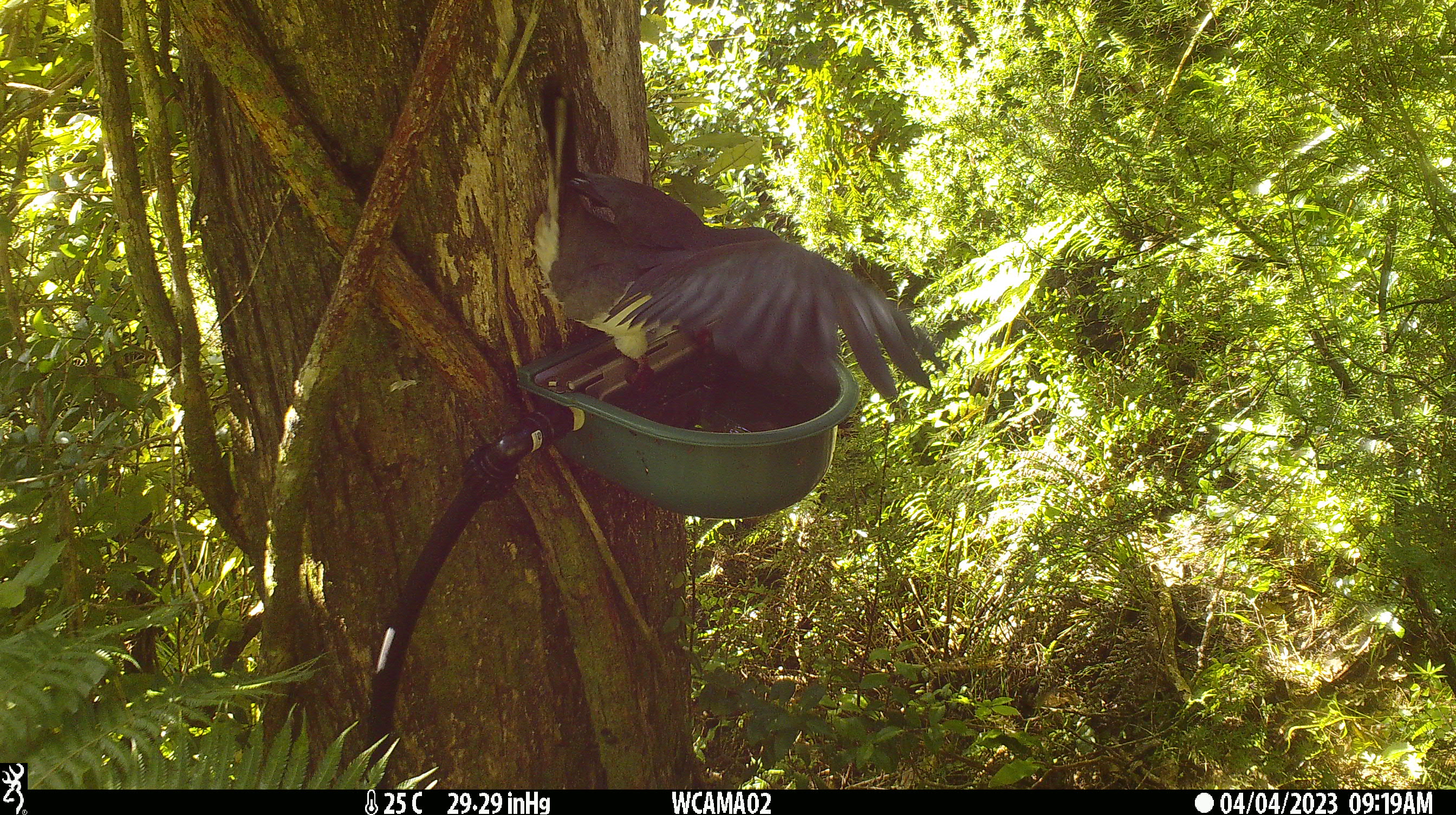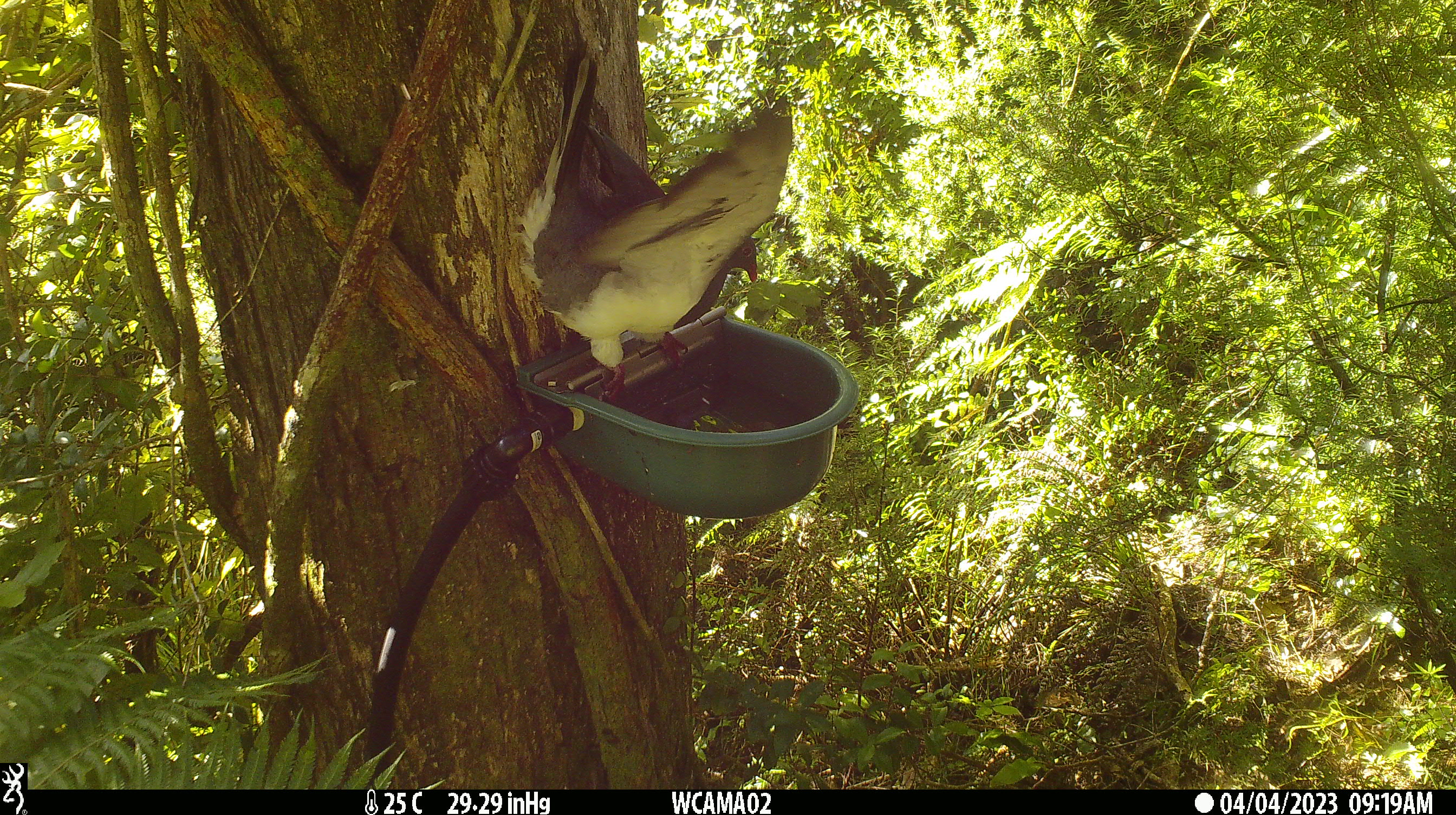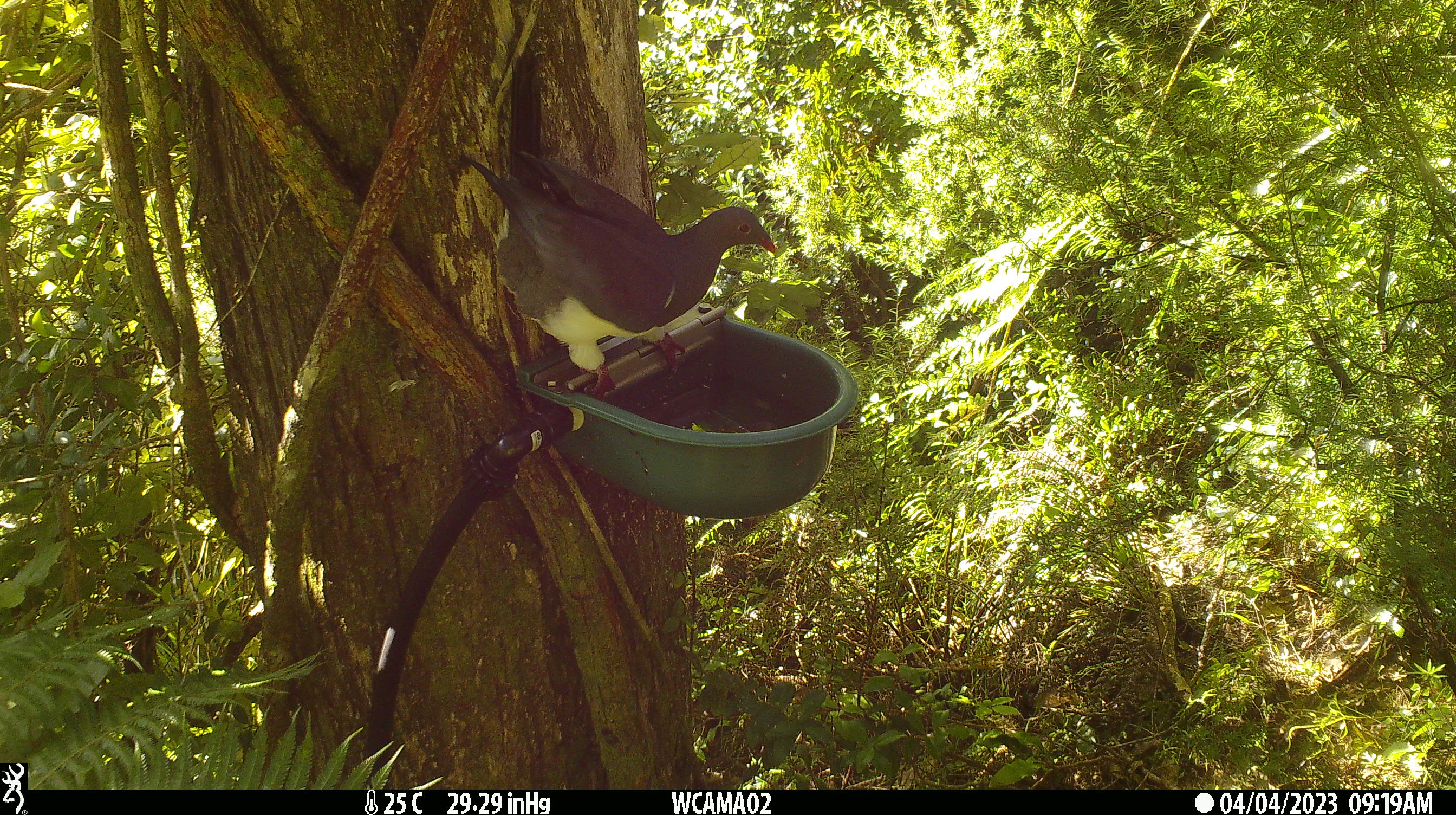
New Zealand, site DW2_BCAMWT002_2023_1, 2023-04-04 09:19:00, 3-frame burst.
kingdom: Animalia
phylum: Chordata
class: Aves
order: Columbiformes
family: Columbidae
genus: Hemiphaga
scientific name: Hemiphaga novaeseelandiae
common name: new zealand pigeon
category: kereru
Kereru (new zealand pigeon) (Hemiphaga novaeseelandiae).